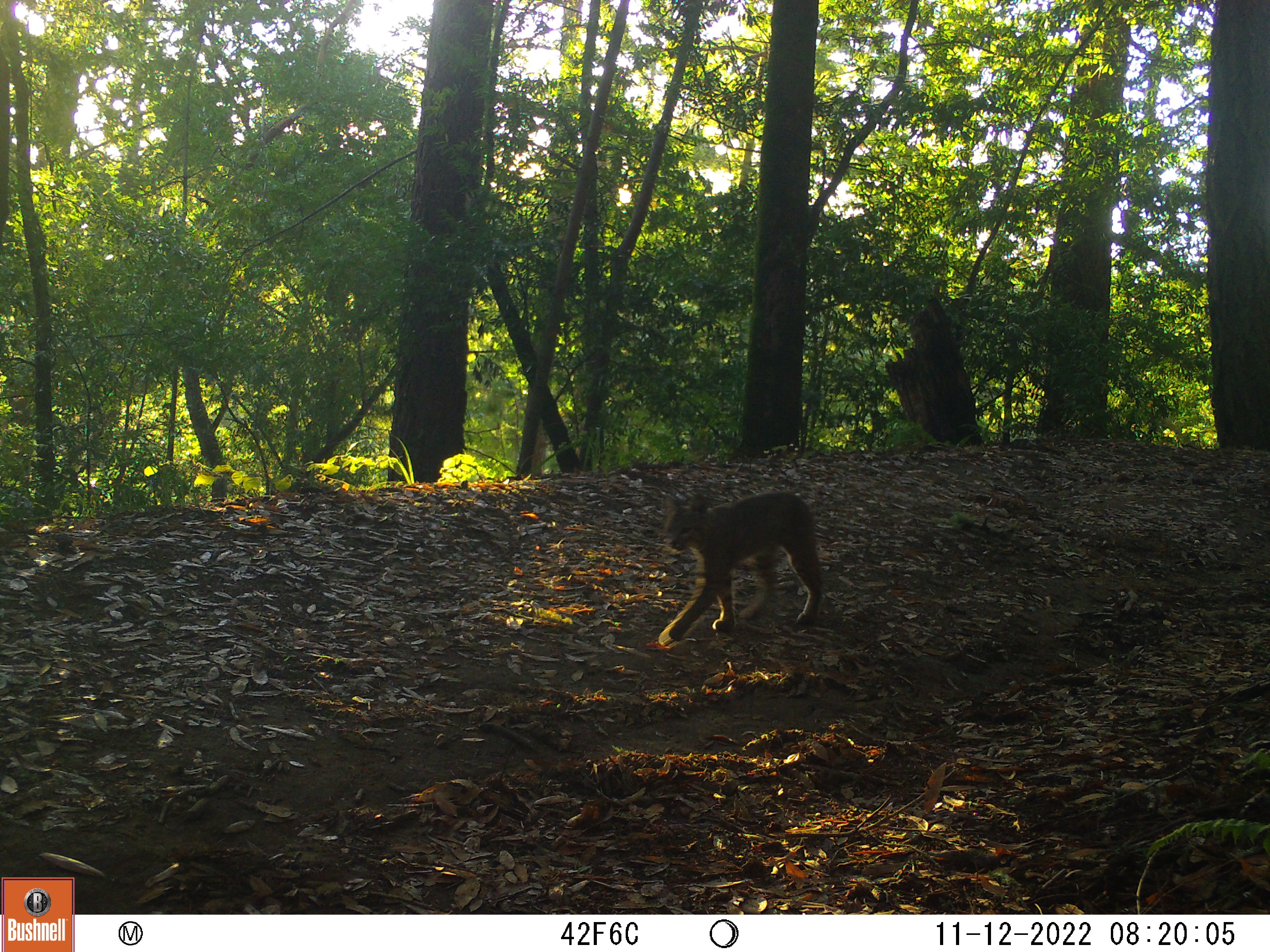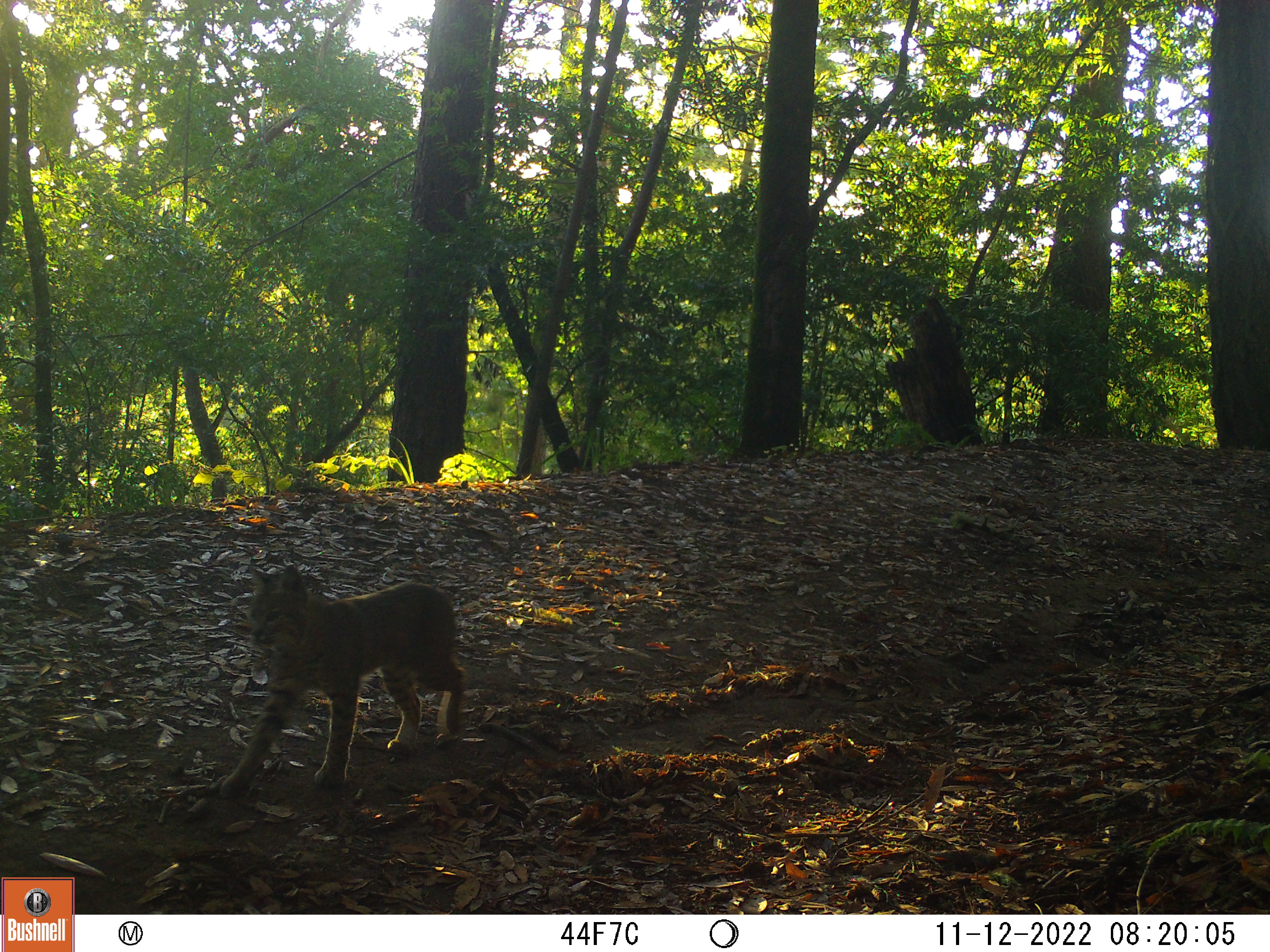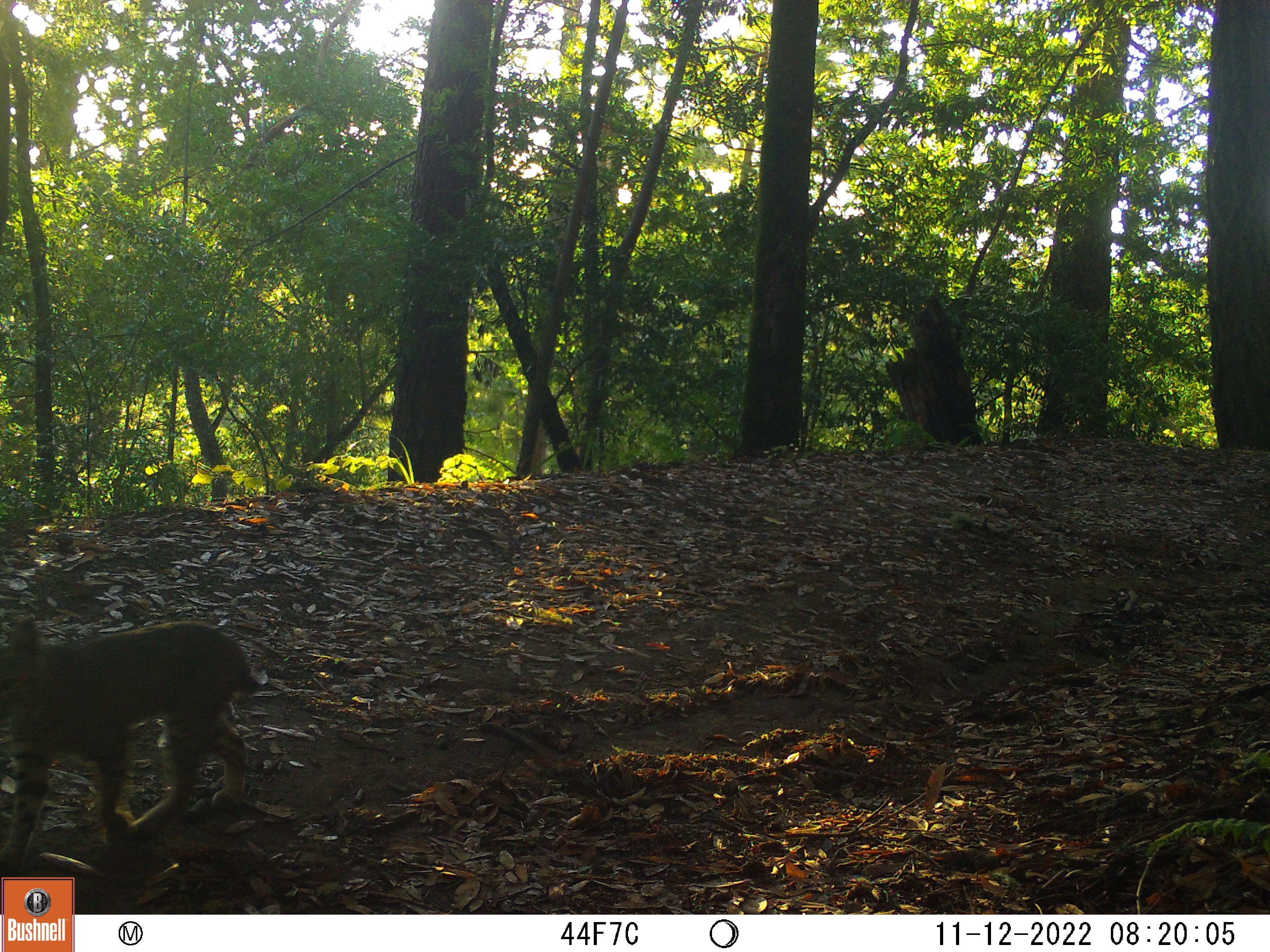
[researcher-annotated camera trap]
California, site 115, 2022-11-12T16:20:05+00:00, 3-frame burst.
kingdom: Animalia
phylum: Chordata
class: Mammalia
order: Carnivora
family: Felidae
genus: Lynx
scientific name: Lynx rufus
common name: bobcat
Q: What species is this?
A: Bobcat (Lynx rufus).